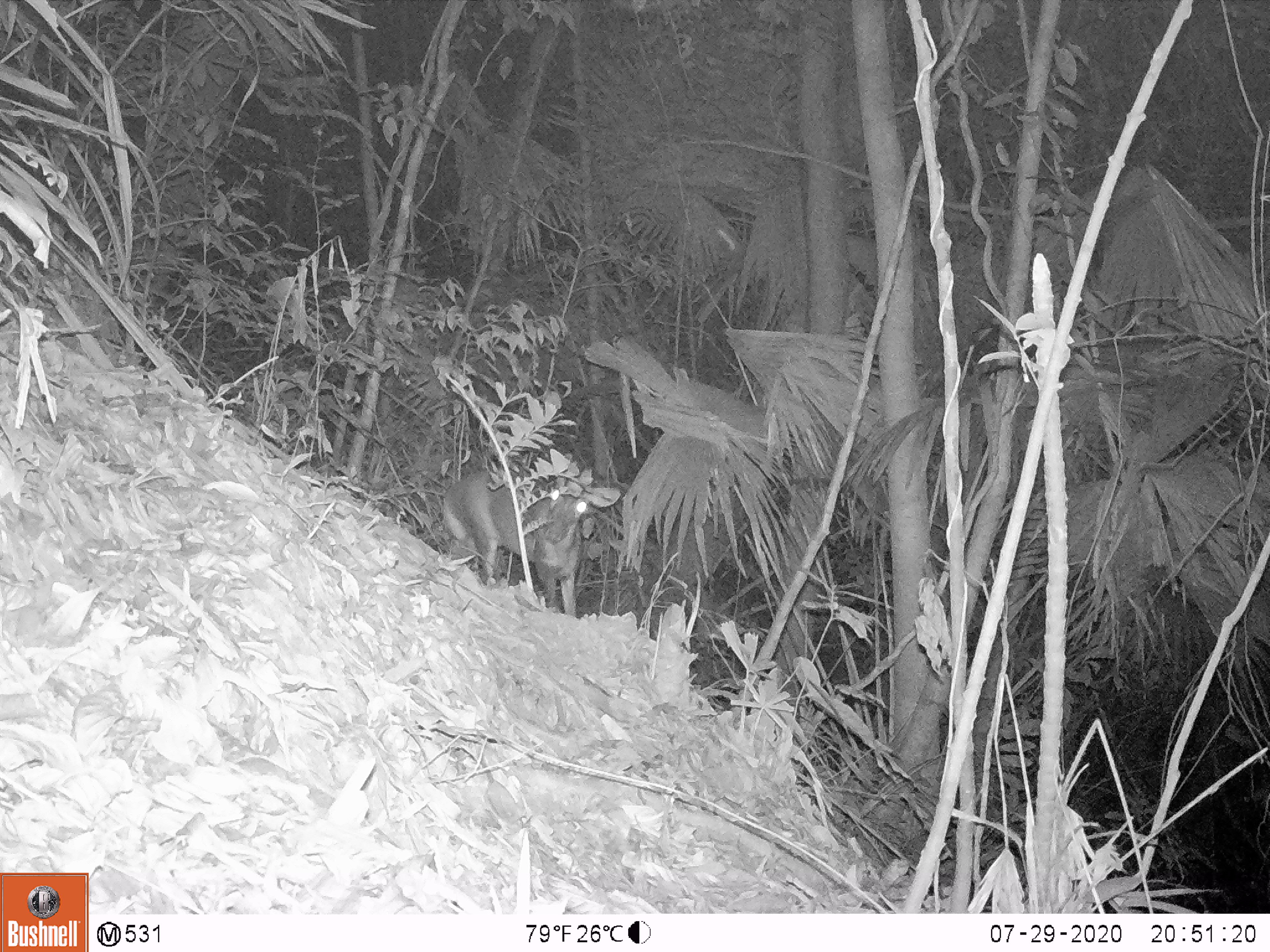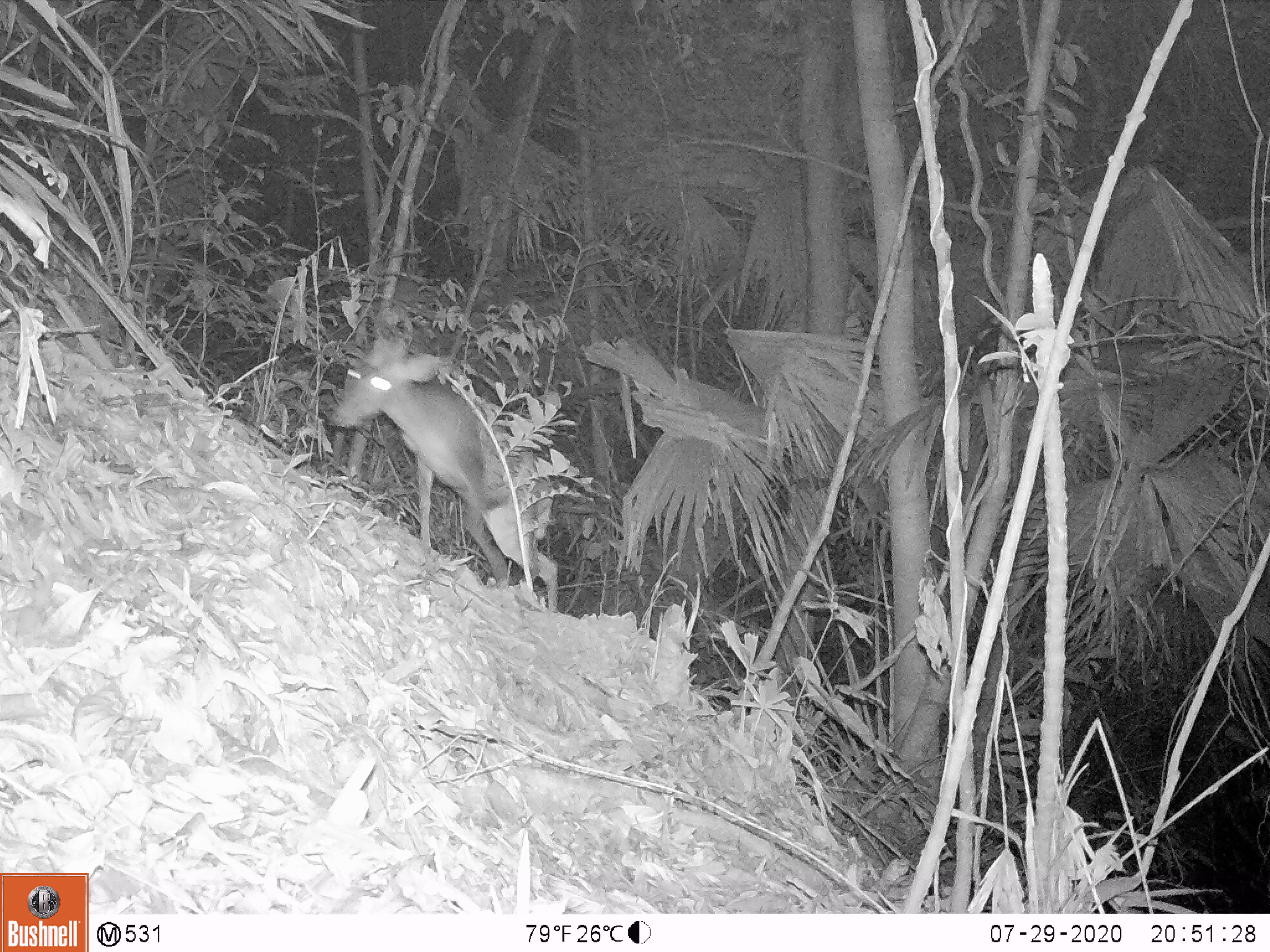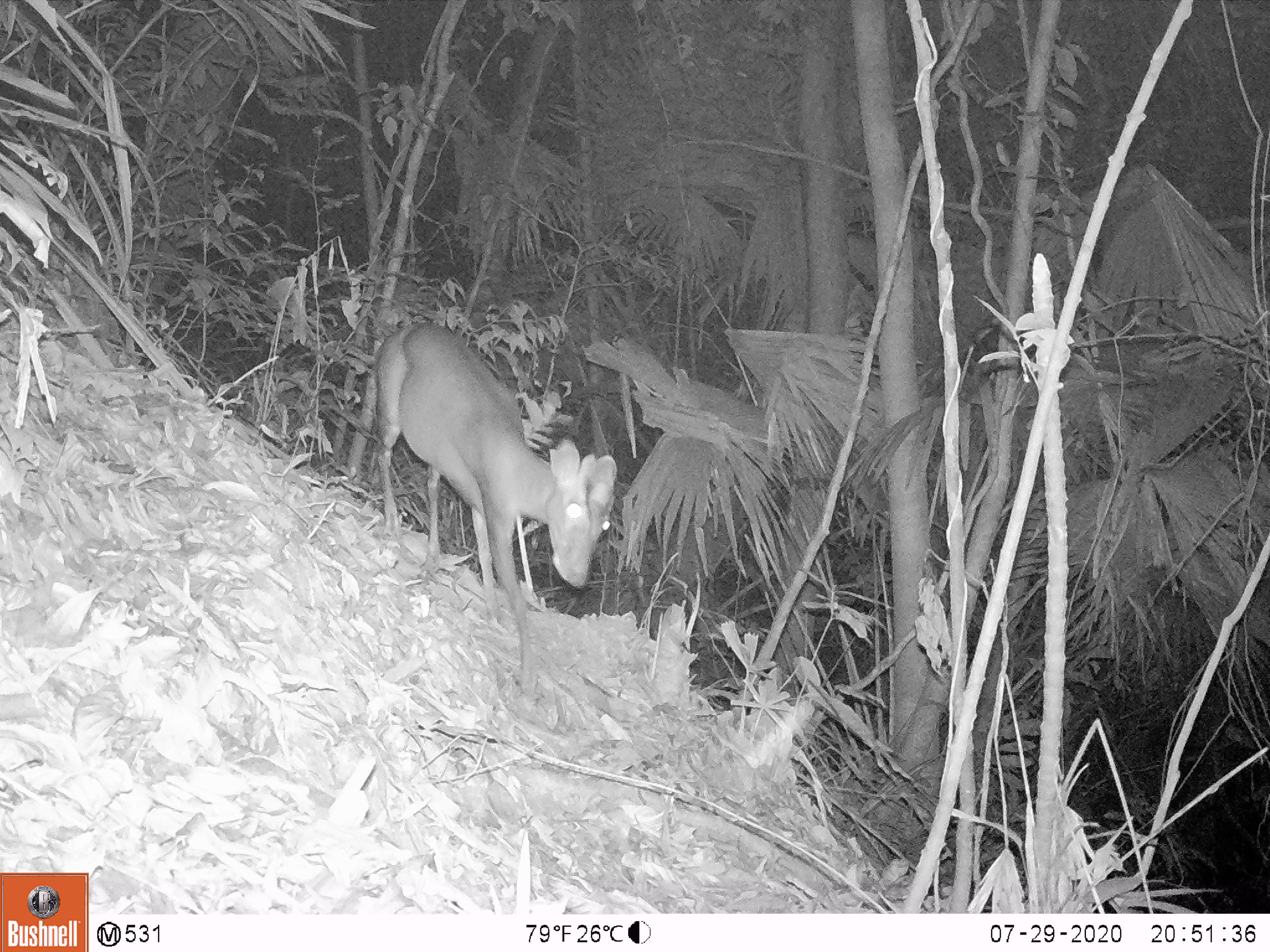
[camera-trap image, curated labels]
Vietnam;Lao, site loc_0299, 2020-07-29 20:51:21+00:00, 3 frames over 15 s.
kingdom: Animalia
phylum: Chordata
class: Mammalia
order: Artiodactyla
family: Cervidae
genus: Muntiacus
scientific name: Muntiacus rooseveltorum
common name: roosevelt's muntjac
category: roosevelts muntjac group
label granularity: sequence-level